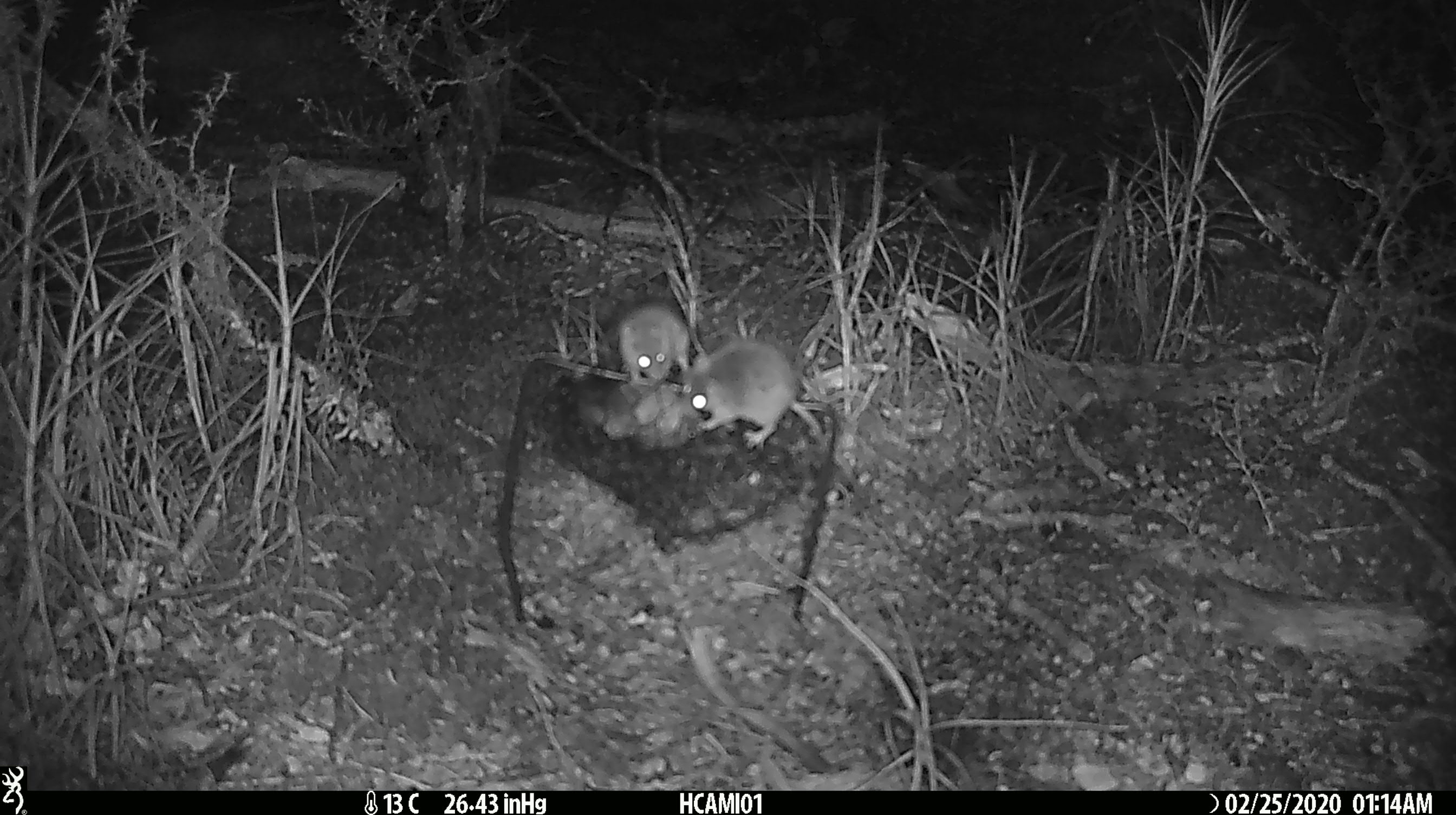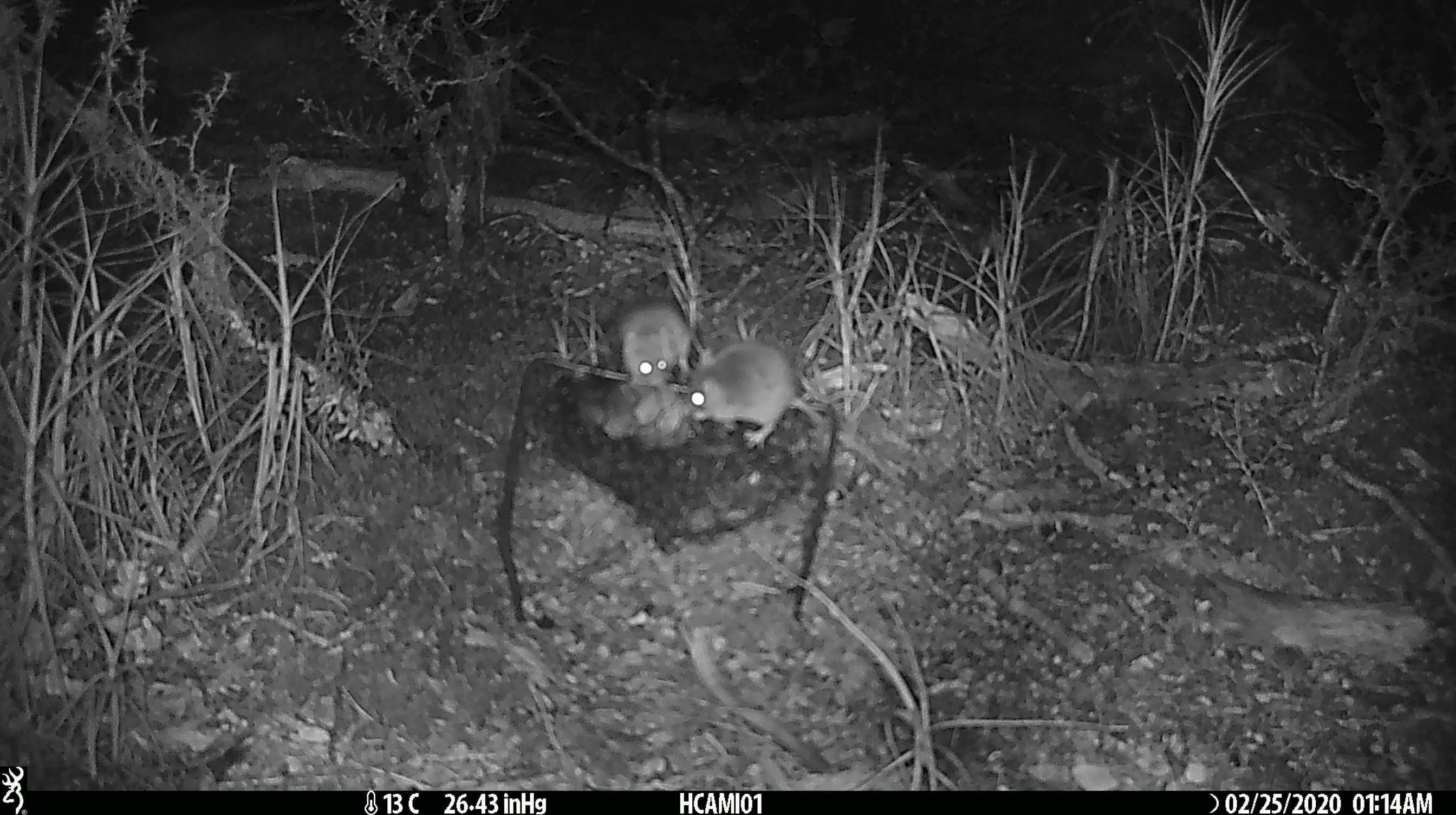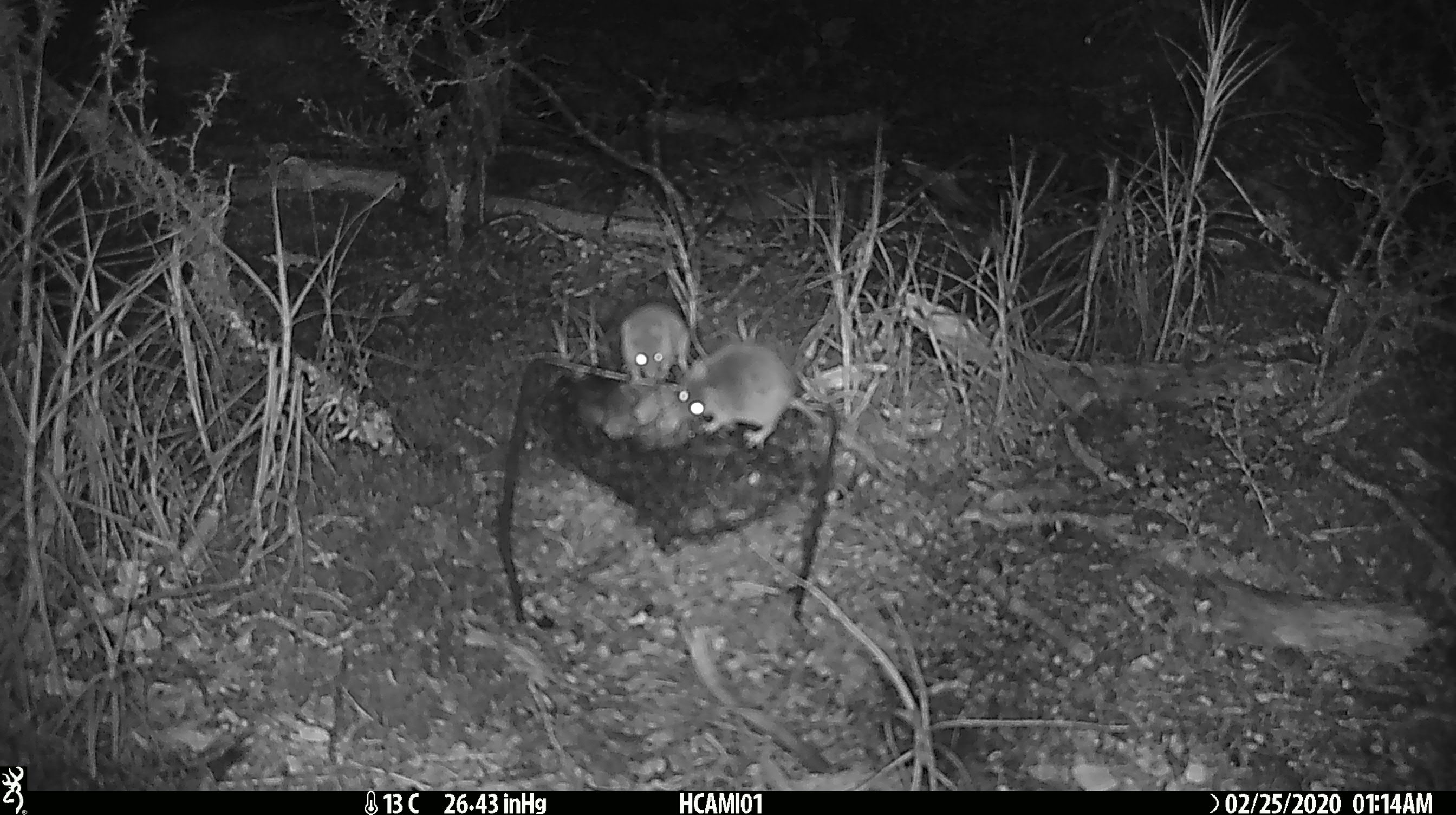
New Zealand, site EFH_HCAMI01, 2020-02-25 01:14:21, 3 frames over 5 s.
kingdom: Animalia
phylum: Chordata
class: Mammalia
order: Rodentia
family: Muridae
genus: Mus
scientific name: Mus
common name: mouse